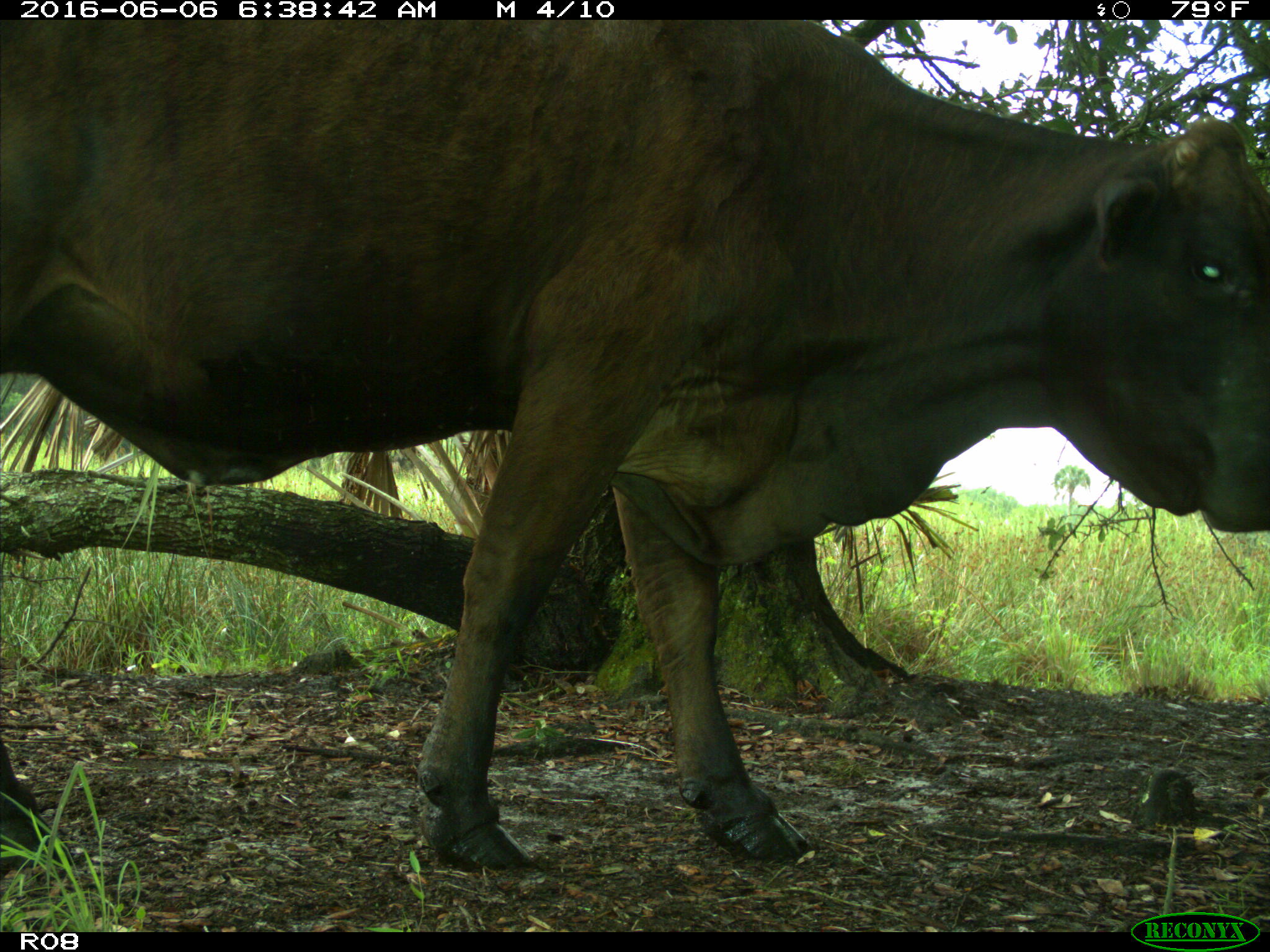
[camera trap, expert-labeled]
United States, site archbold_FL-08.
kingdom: Animalia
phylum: Chordata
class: Mammalia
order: Artiodactyla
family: Bovidae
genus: Bos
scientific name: Bos taurus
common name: domestic cow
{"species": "Bos taurus (domestic cow)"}